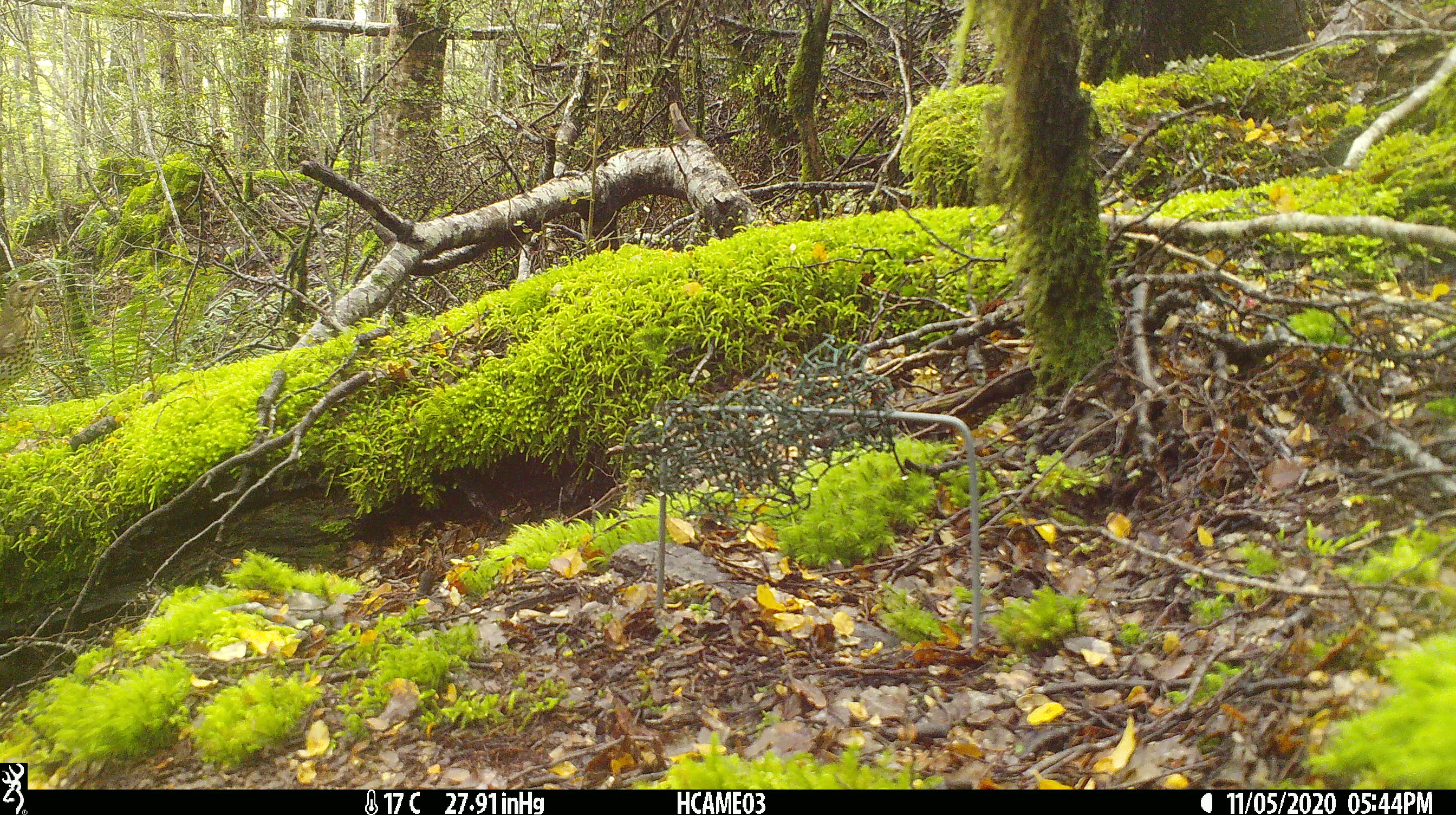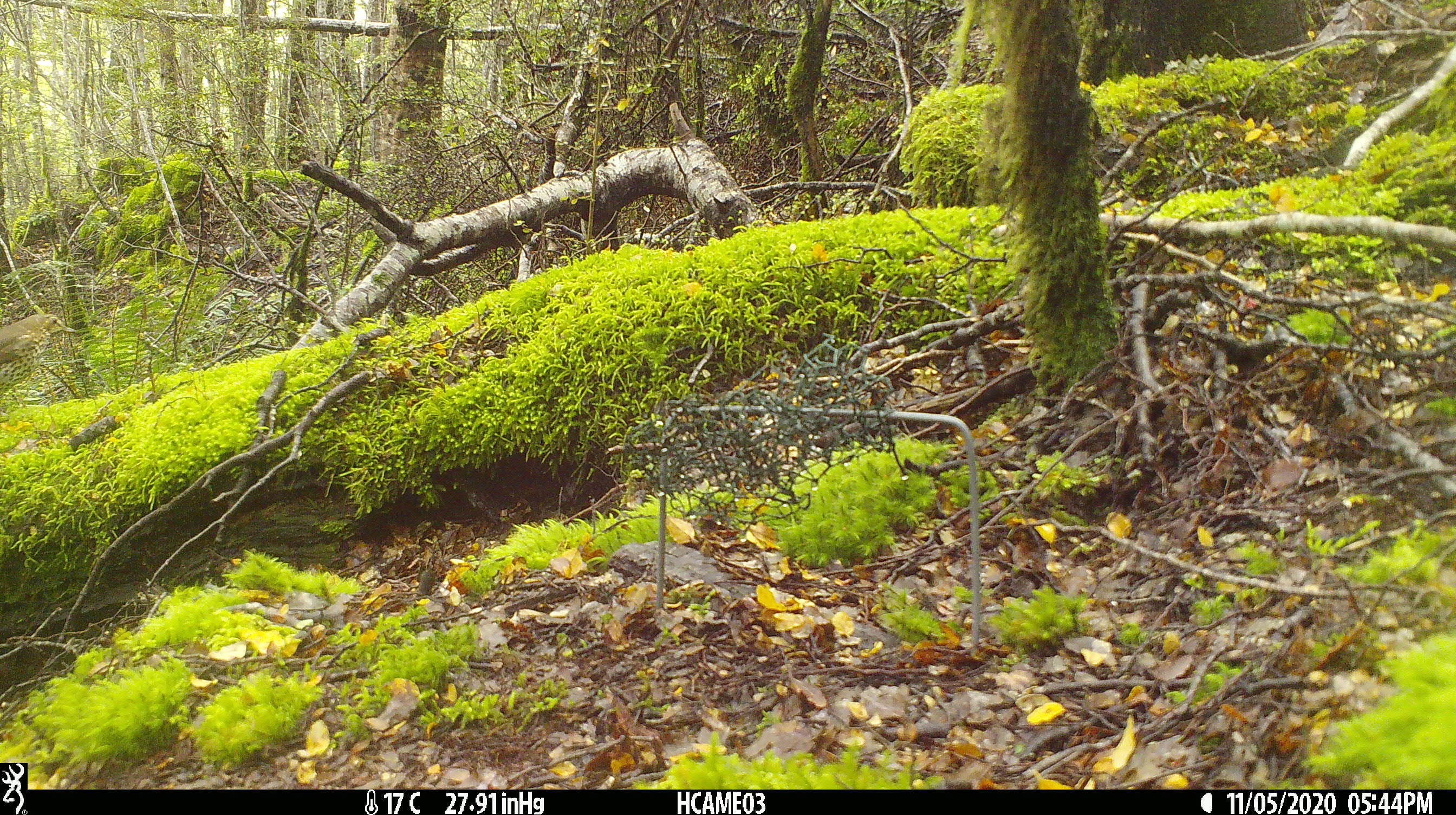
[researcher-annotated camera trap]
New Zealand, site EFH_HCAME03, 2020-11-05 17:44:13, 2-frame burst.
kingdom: Animalia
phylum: Chordata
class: Aves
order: Passeriformes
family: Turdidae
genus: Turdus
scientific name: Turdus philomelos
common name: song thrush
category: thrush